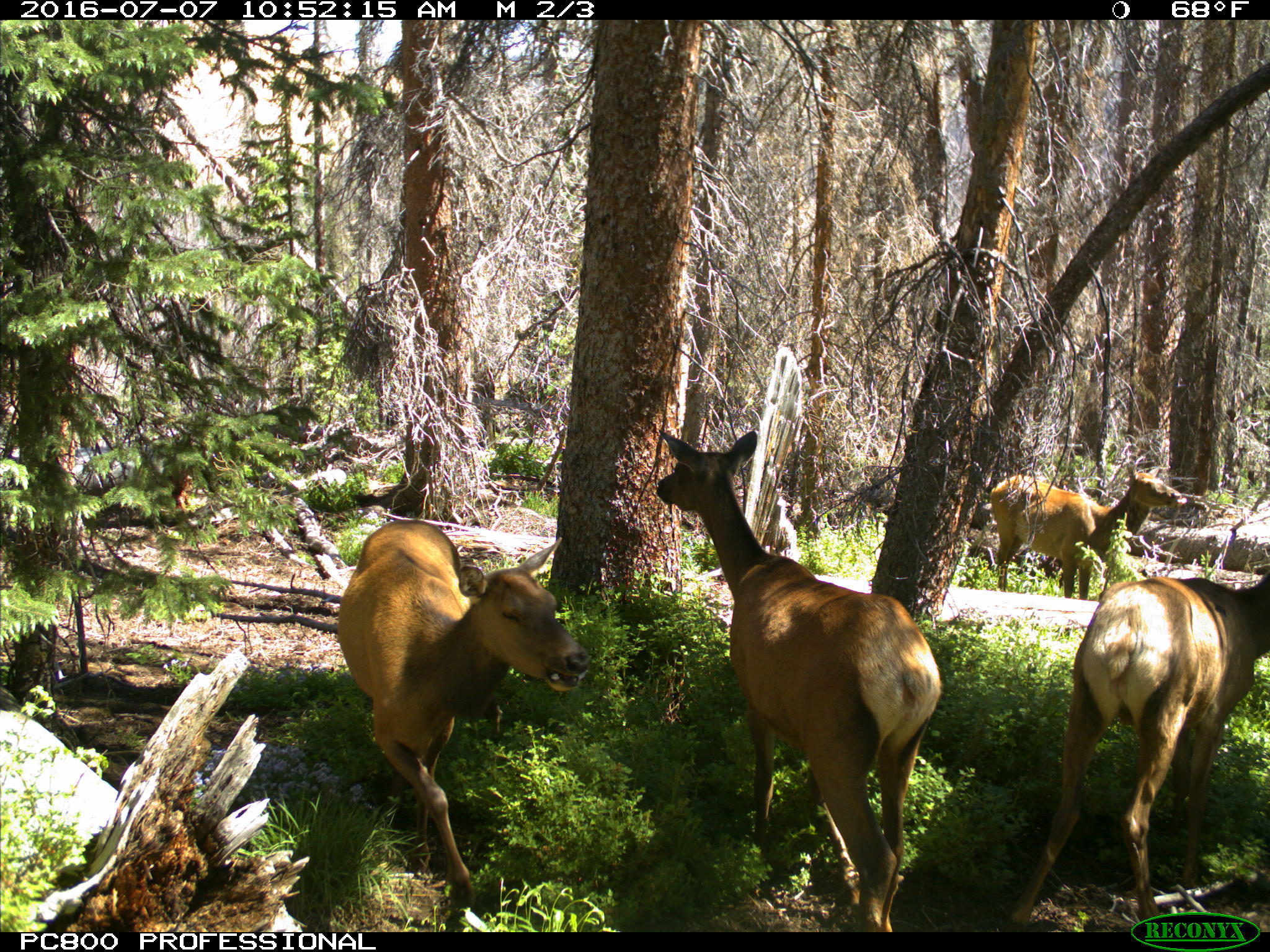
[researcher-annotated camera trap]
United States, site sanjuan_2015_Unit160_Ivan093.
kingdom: Animalia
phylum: Chordata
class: Mammalia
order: Artiodactyla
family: Cervidae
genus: Cervus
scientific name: Cervus elaphus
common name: red deer